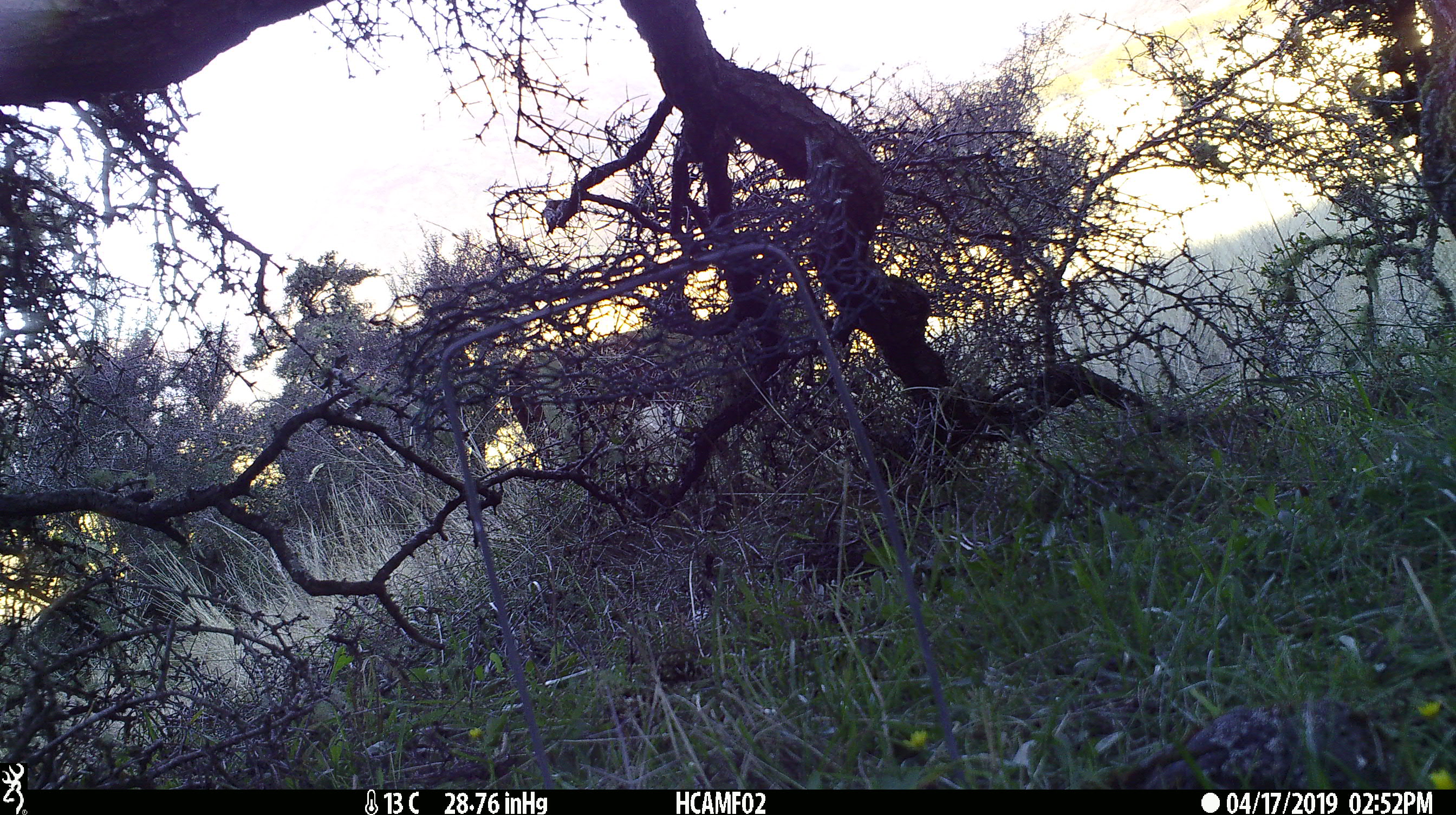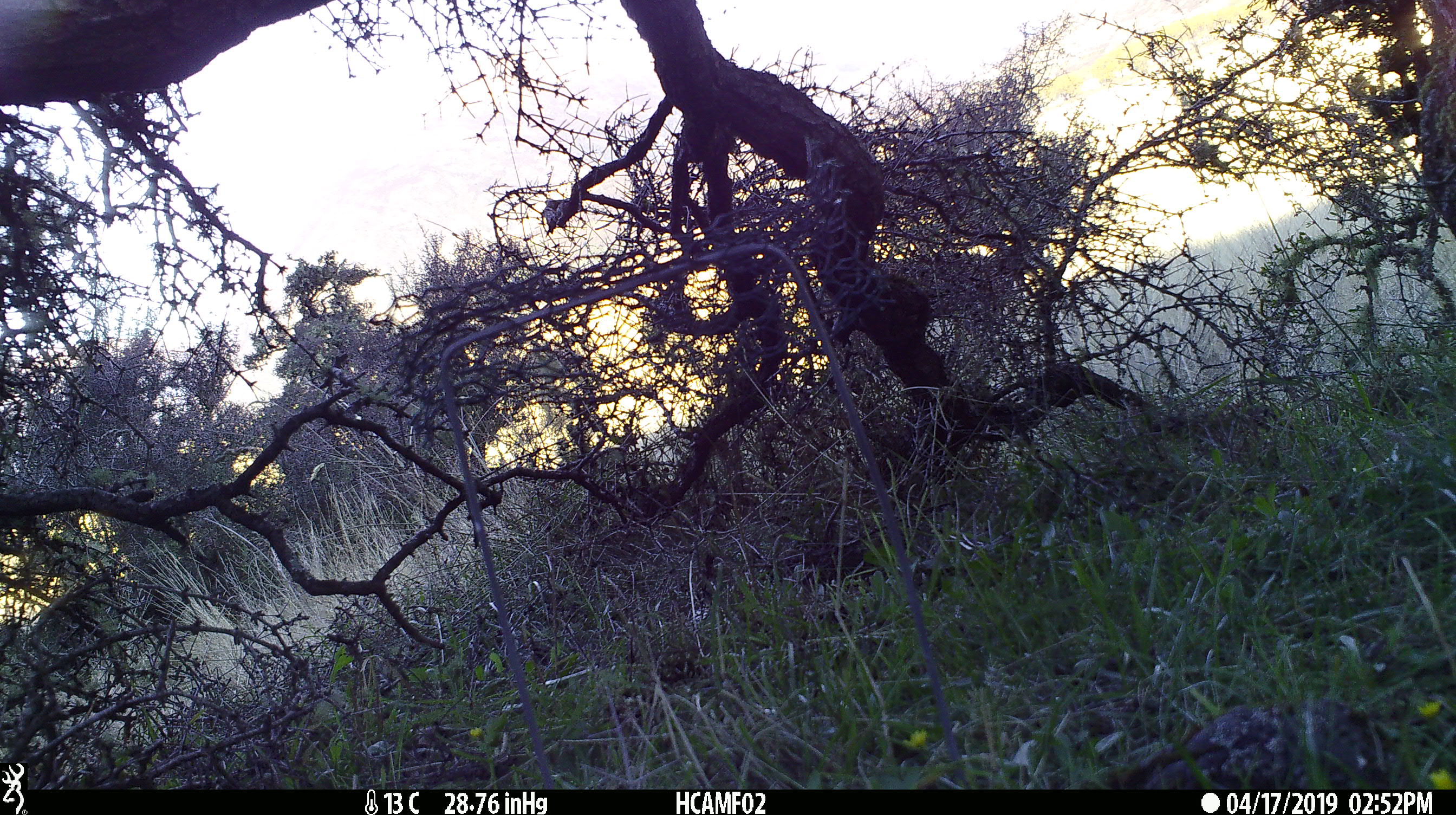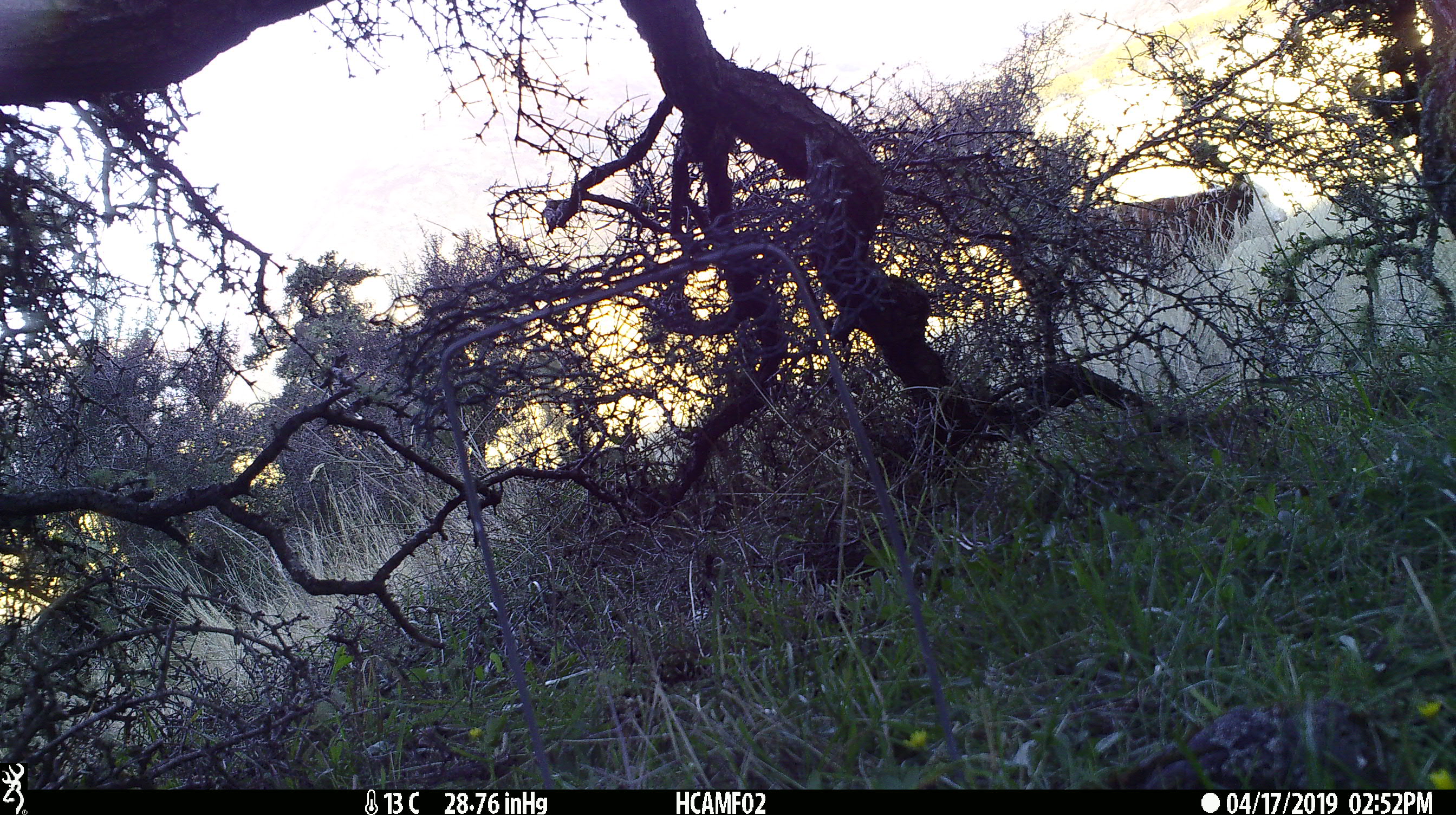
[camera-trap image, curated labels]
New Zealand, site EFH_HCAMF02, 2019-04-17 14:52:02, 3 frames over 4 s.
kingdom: Animalia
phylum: Chordata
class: Mammalia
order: Artiodactyla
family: Bovidae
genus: Bos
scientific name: Bos taurus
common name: domestic cow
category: cow